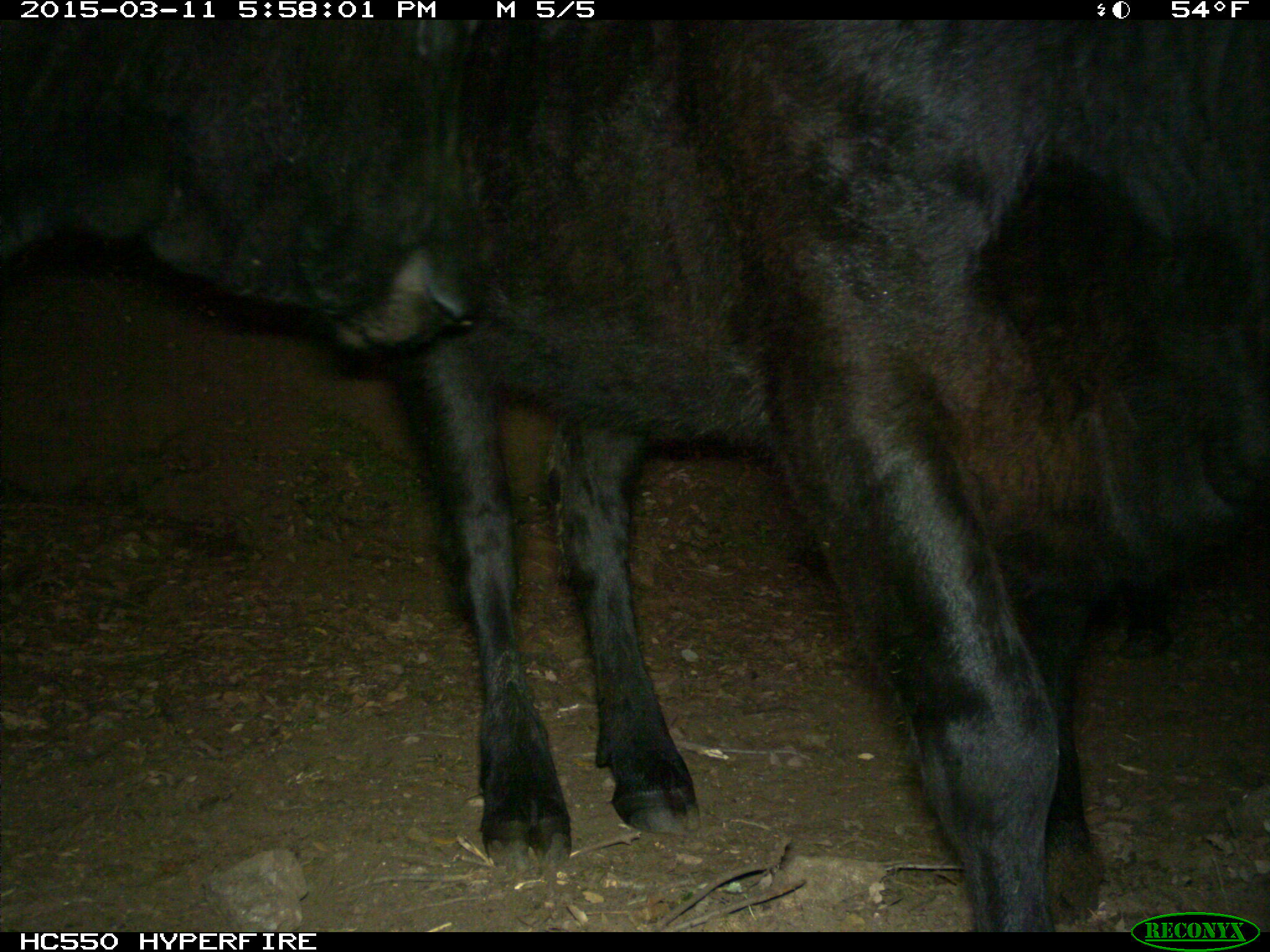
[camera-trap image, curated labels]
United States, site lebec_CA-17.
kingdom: Animalia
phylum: Chordata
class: Mammalia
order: Artiodactyla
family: Bovidae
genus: Bos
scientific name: Bos taurus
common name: domestic cow